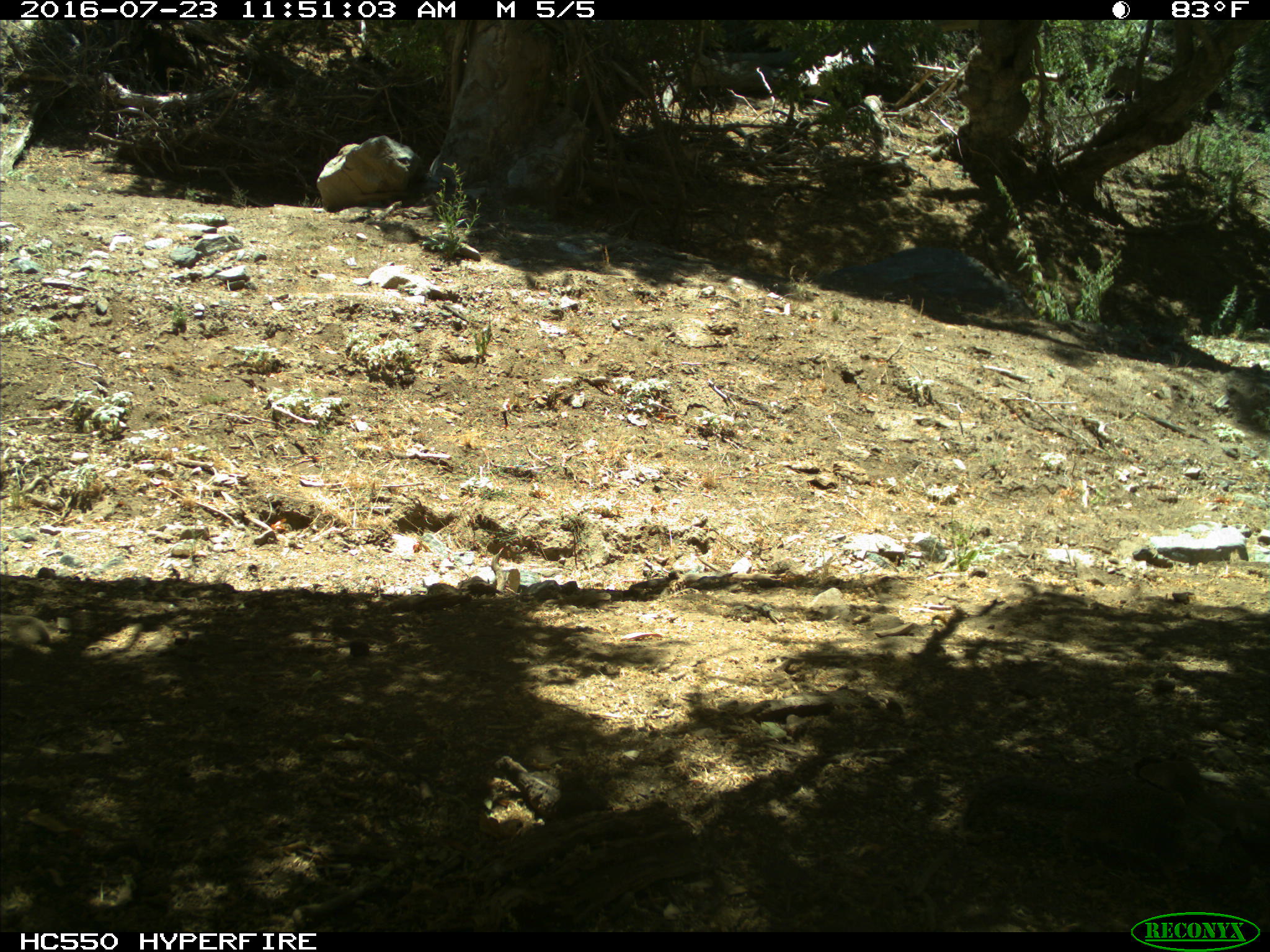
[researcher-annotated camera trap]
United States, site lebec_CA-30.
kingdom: Animalia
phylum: Chordata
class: Mammalia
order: Rodentia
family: Sciuridae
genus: Otospermophilus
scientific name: Otospermophilus beecheyi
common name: california ground squirrel